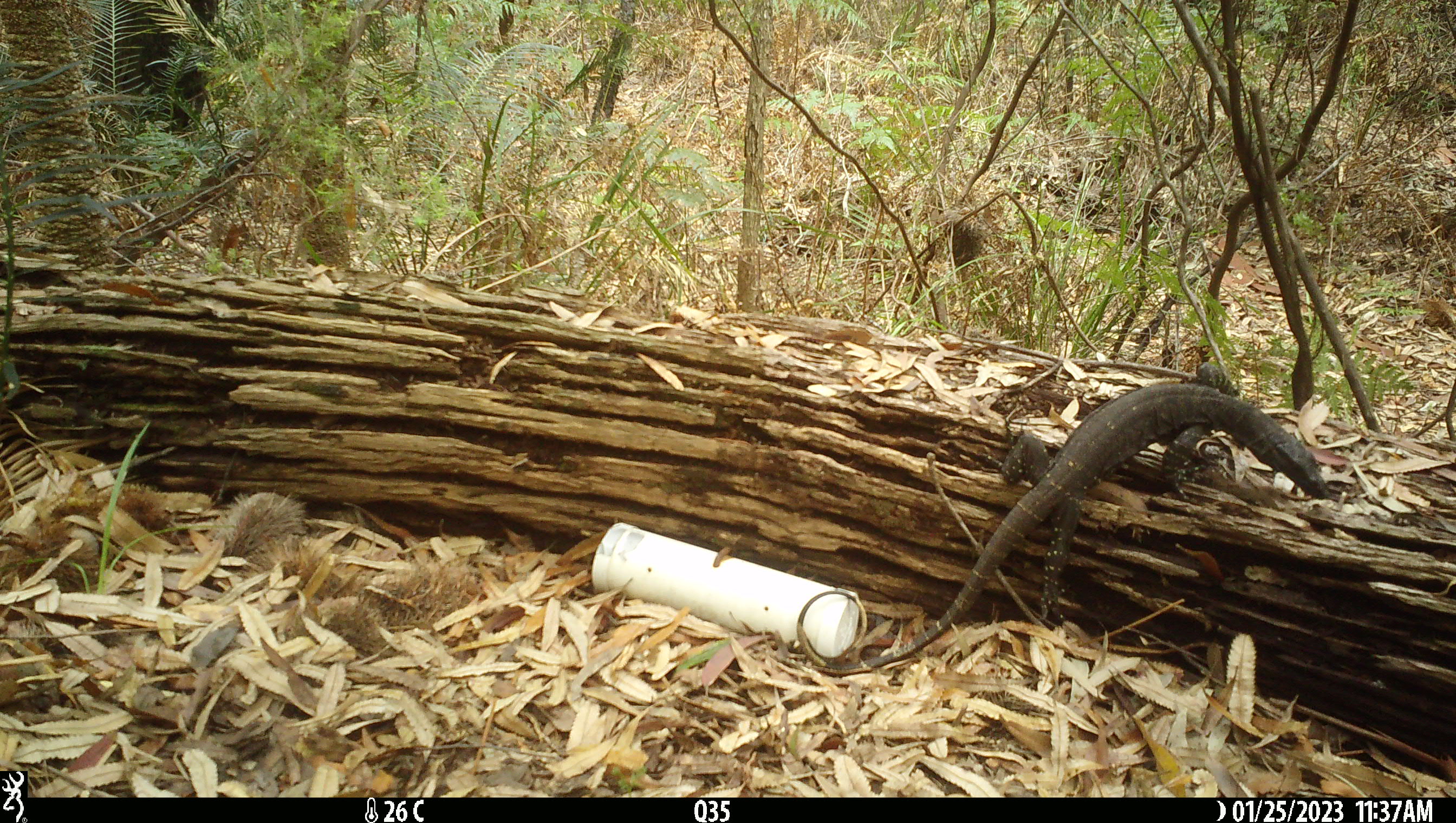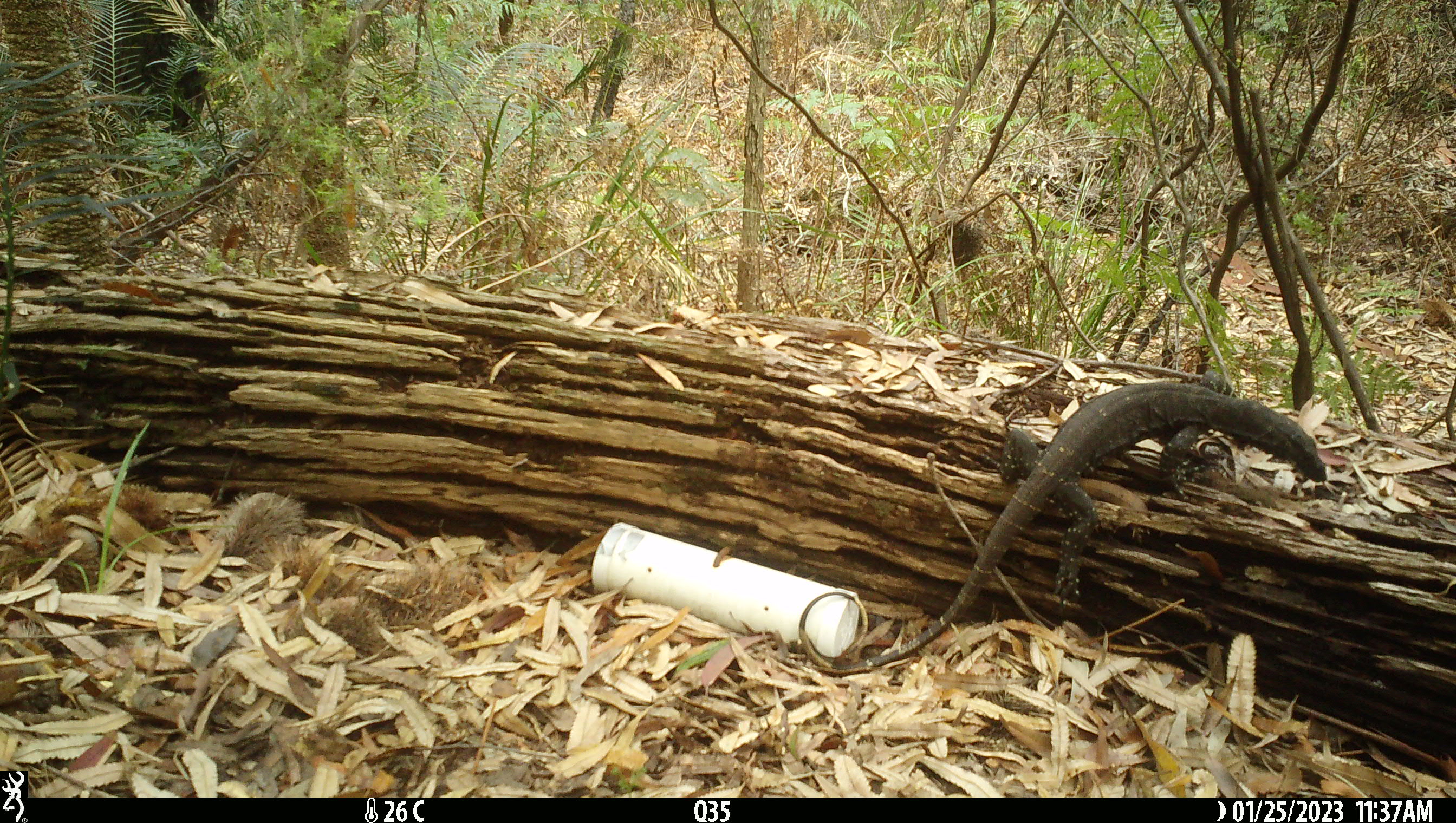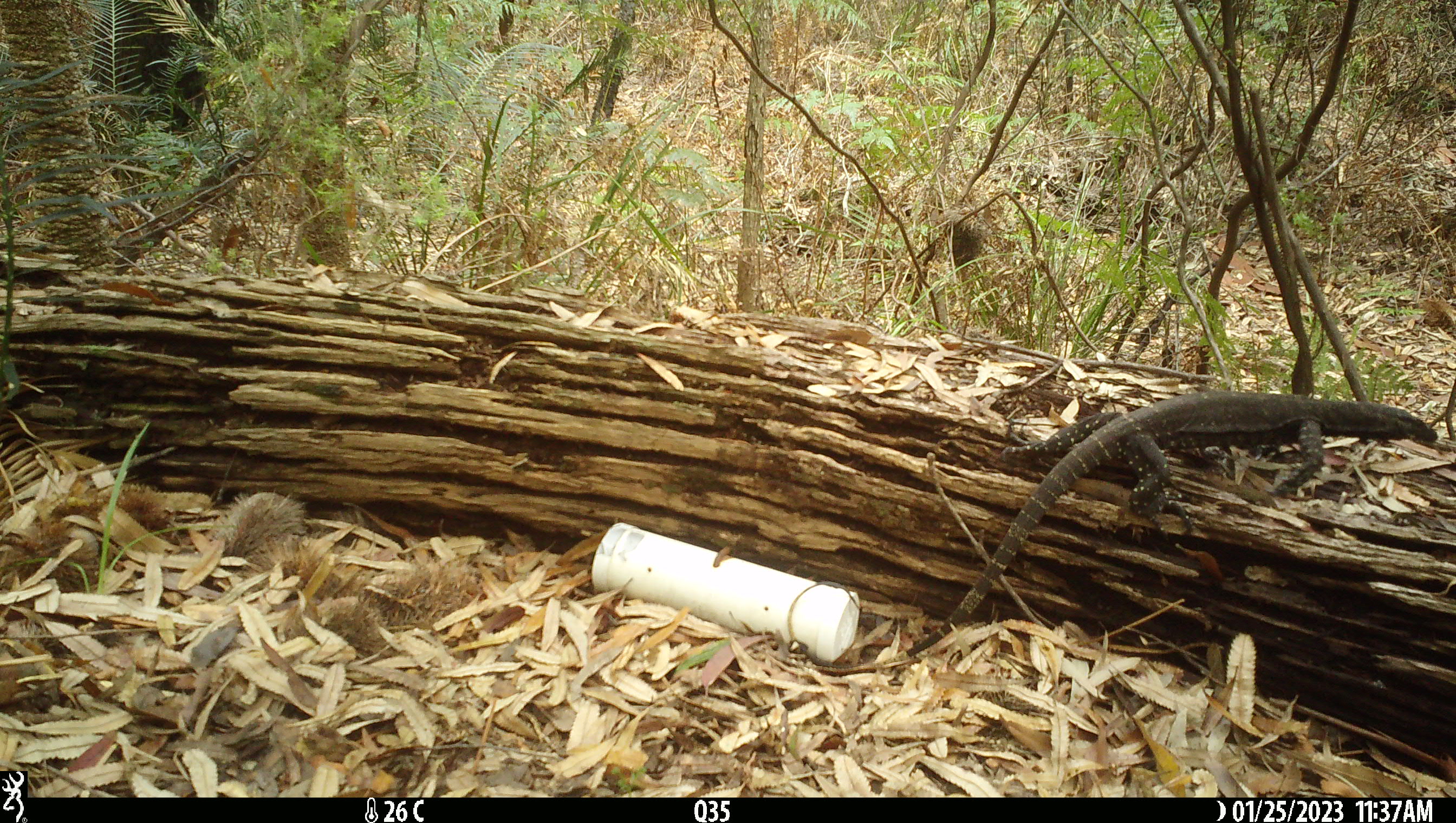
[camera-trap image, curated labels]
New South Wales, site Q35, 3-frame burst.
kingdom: Animalia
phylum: Chordata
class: Reptilia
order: Squamata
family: Varanidae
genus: Varanus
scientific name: Varanus varius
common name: lace monitor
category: goanna